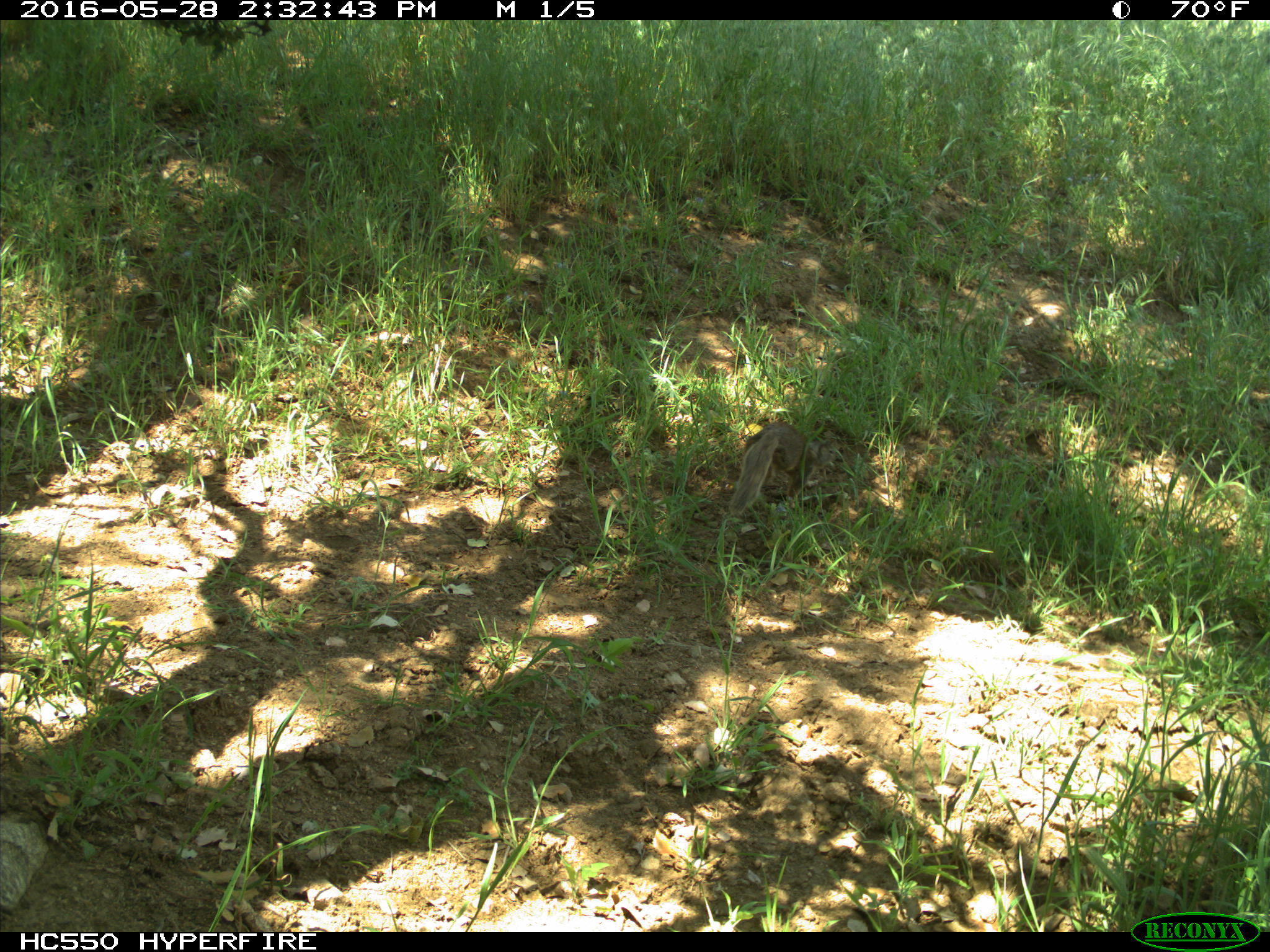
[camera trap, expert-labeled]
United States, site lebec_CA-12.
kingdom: Animalia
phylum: Chordata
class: Mammalia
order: Rodentia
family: Sciuridae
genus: Otospermophilus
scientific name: Otospermophilus beecheyi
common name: california ground squirrel